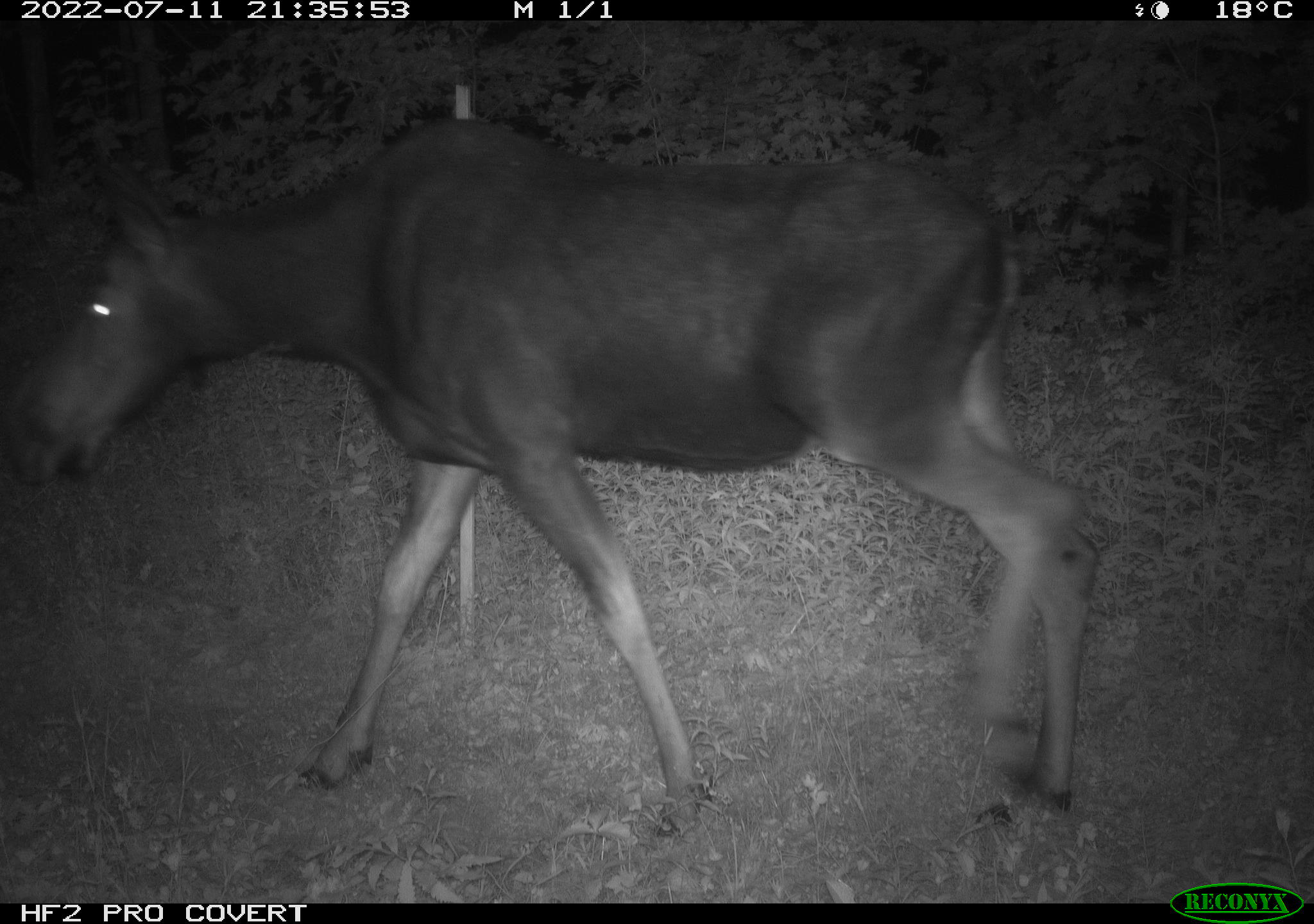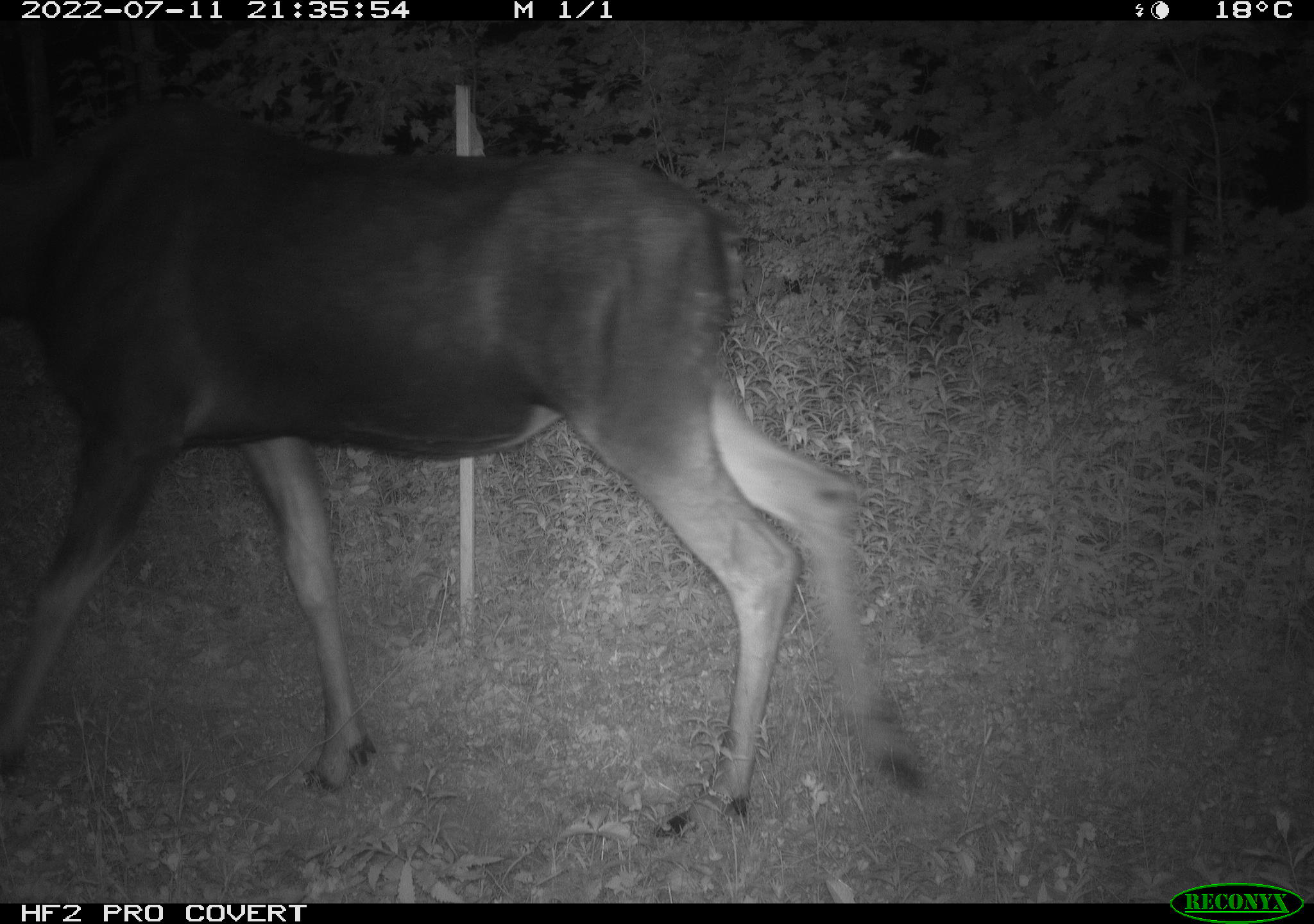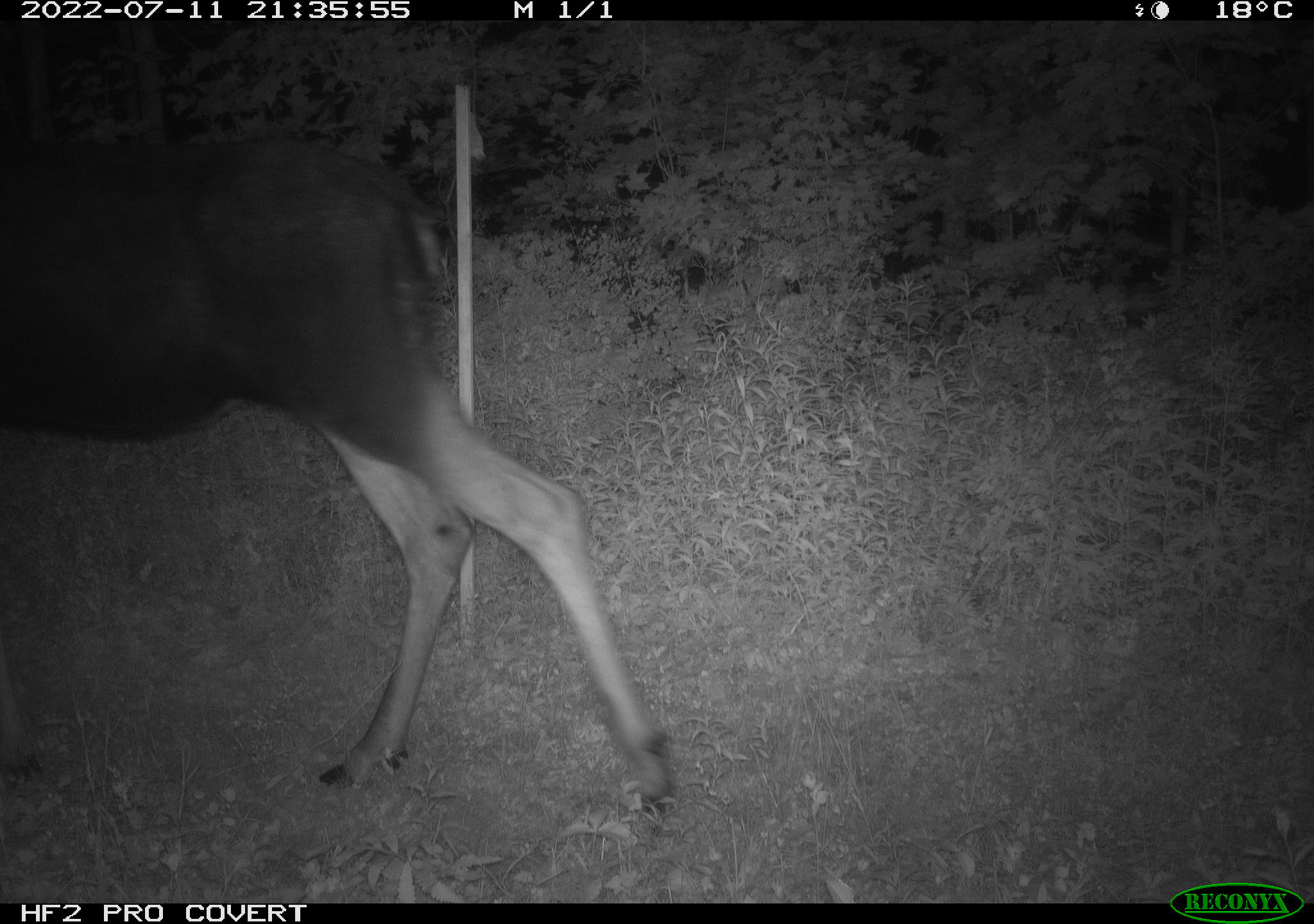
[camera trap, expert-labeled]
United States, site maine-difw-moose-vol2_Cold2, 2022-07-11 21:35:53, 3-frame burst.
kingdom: Animalia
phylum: Chordata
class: Mammalia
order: Artiodactyla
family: Cervidae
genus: Alces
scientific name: Alces alces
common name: moose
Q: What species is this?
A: Moose (Alces alces).